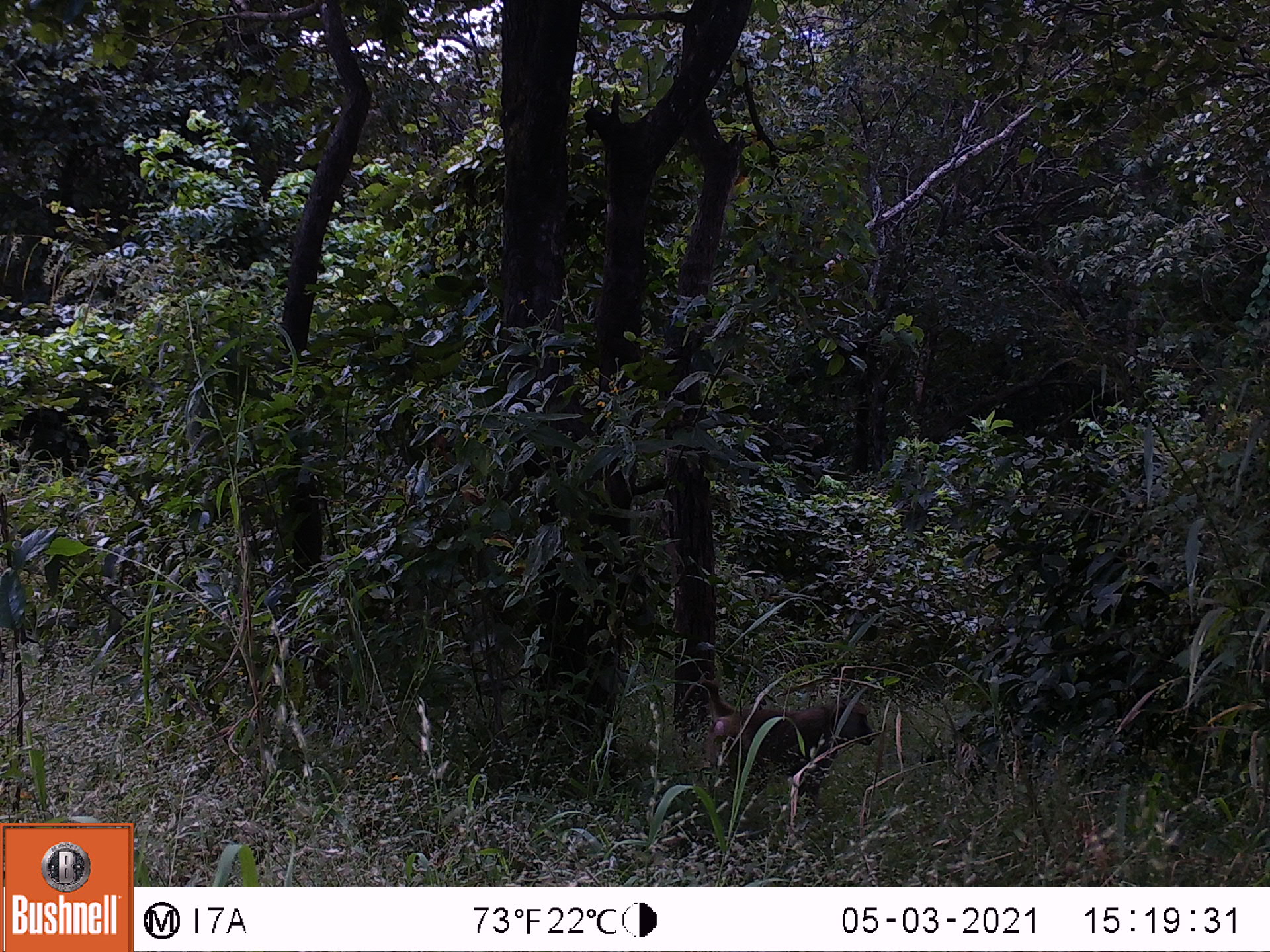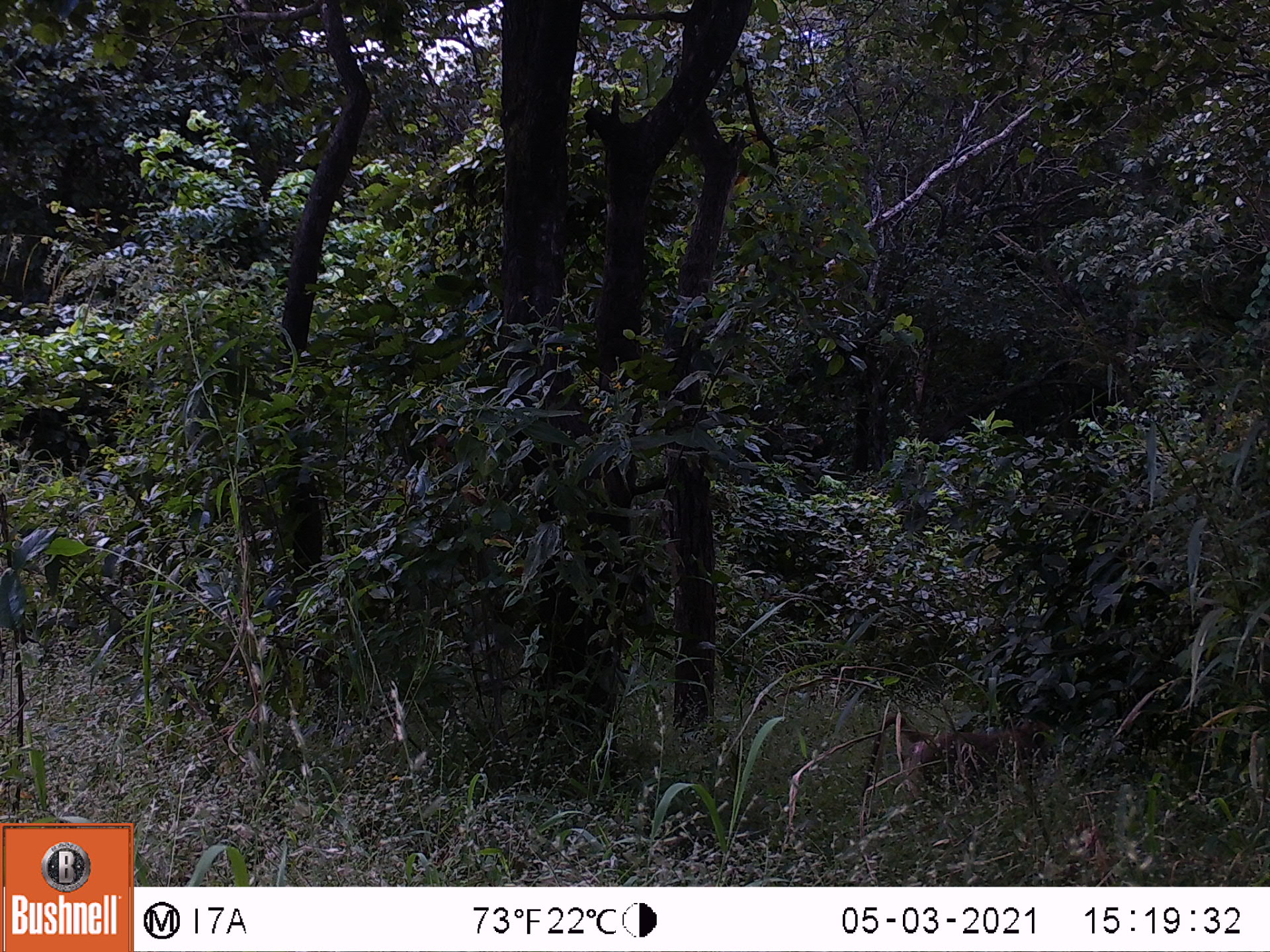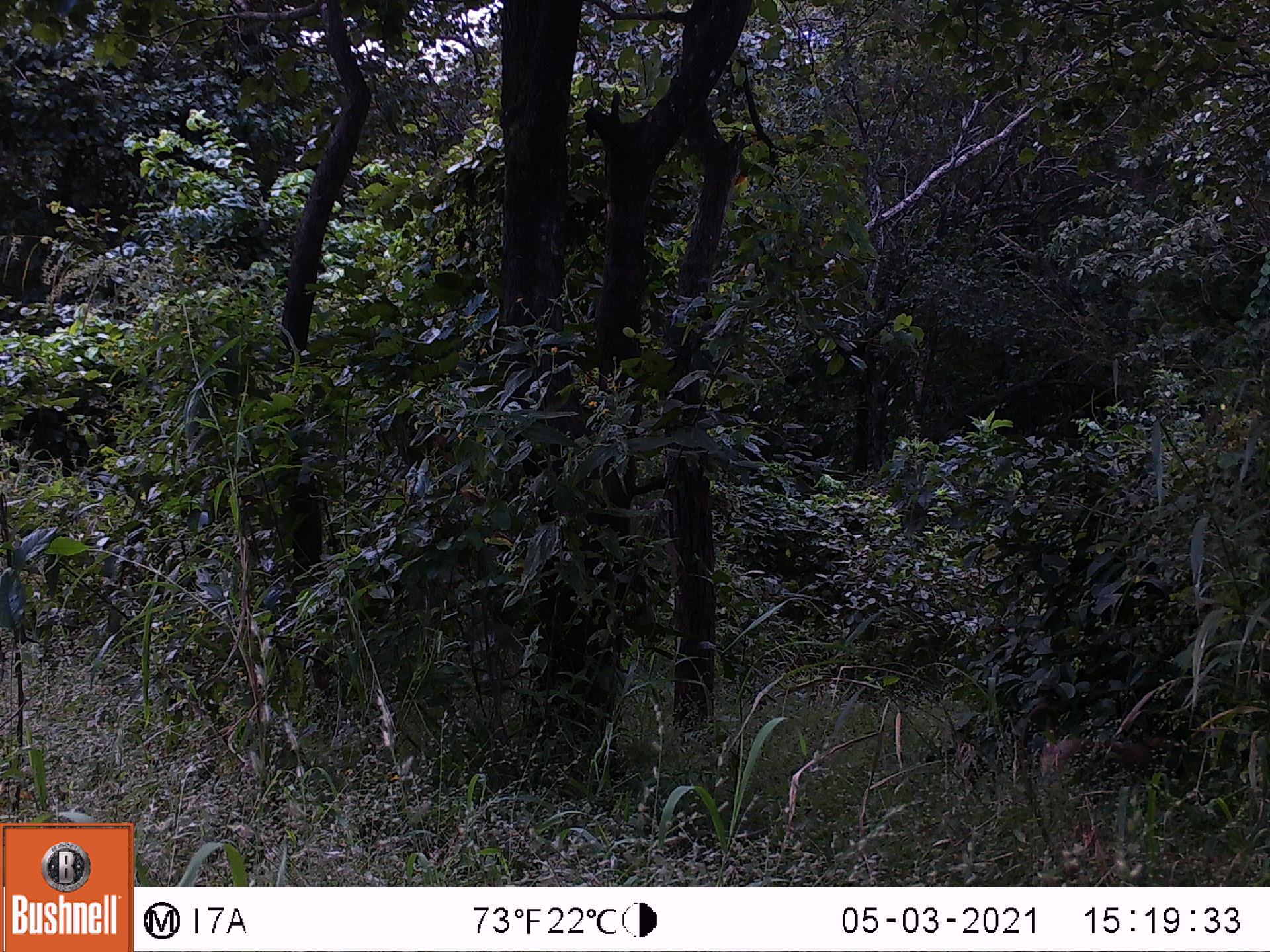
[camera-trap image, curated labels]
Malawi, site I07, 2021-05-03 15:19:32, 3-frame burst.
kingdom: Animalia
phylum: Chordata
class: Mammalia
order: Primates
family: Cercopithecidae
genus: Papio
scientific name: Papio cynocephalus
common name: yellow baboon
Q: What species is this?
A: Yellow baboon (Papio cynocephalus).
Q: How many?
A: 1.